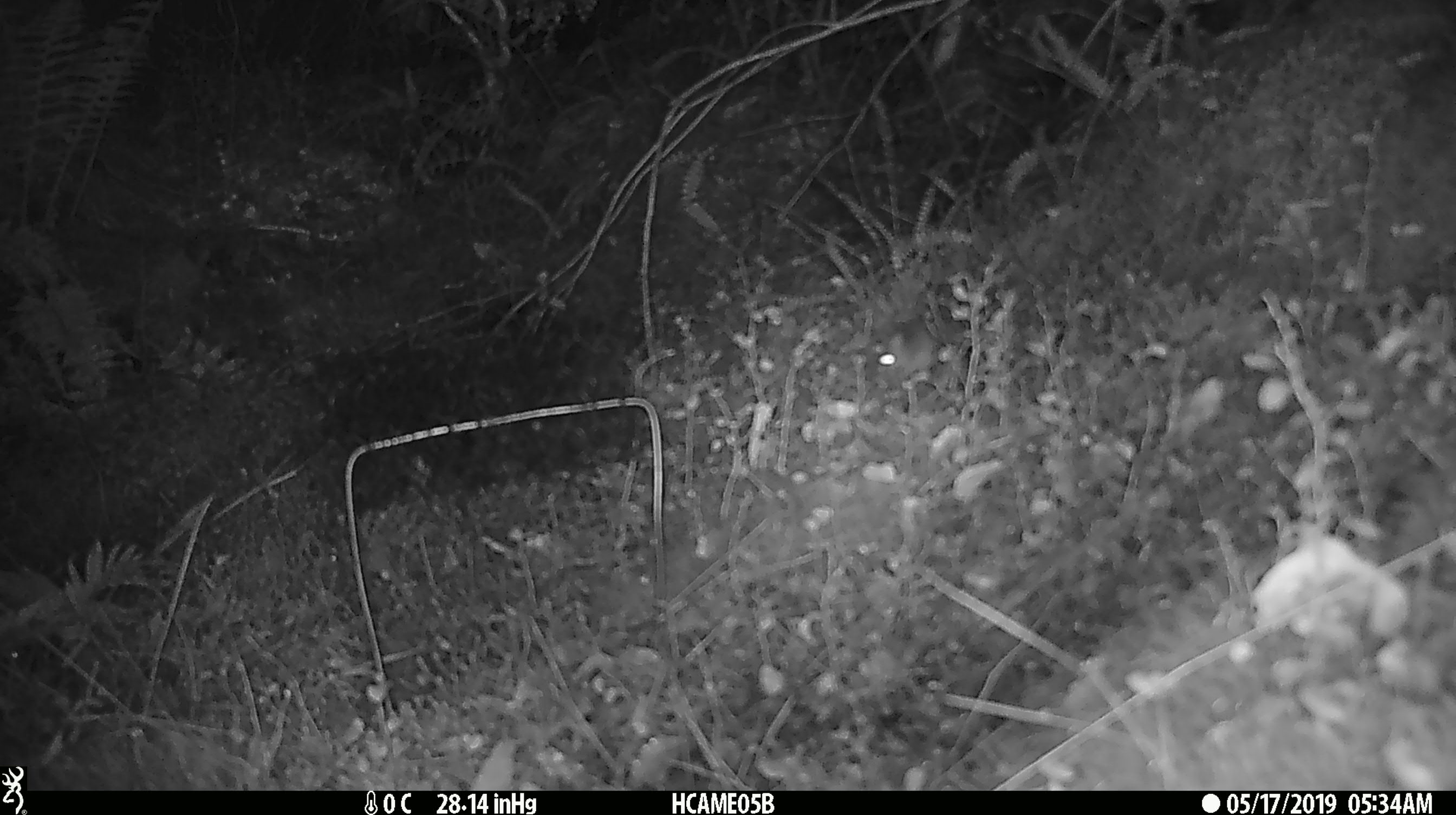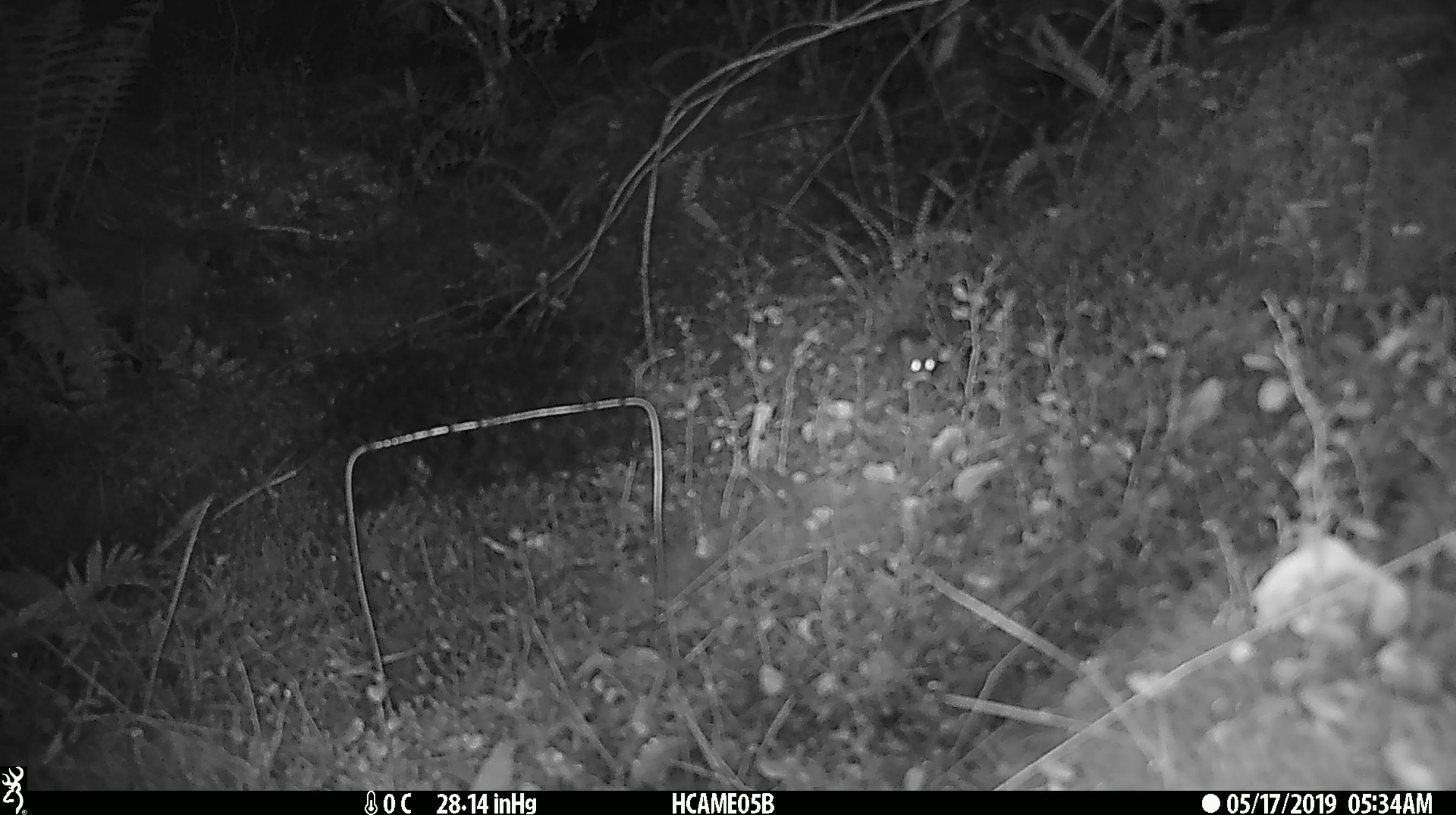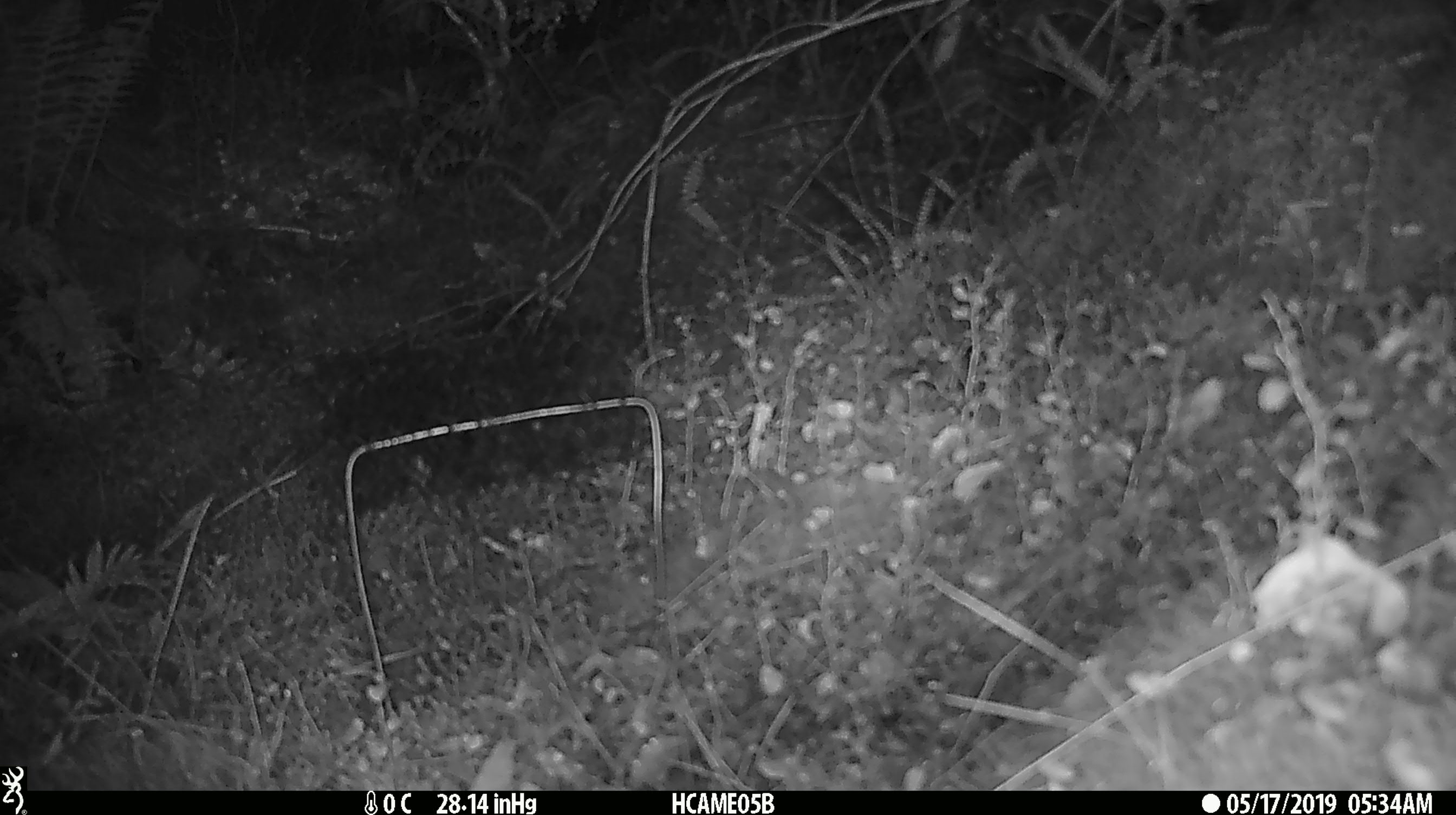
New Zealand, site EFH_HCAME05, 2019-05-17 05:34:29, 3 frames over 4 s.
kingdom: Animalia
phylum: Chordata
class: Mammalia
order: Rodentia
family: Muridae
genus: Mus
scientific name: Mus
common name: mouse